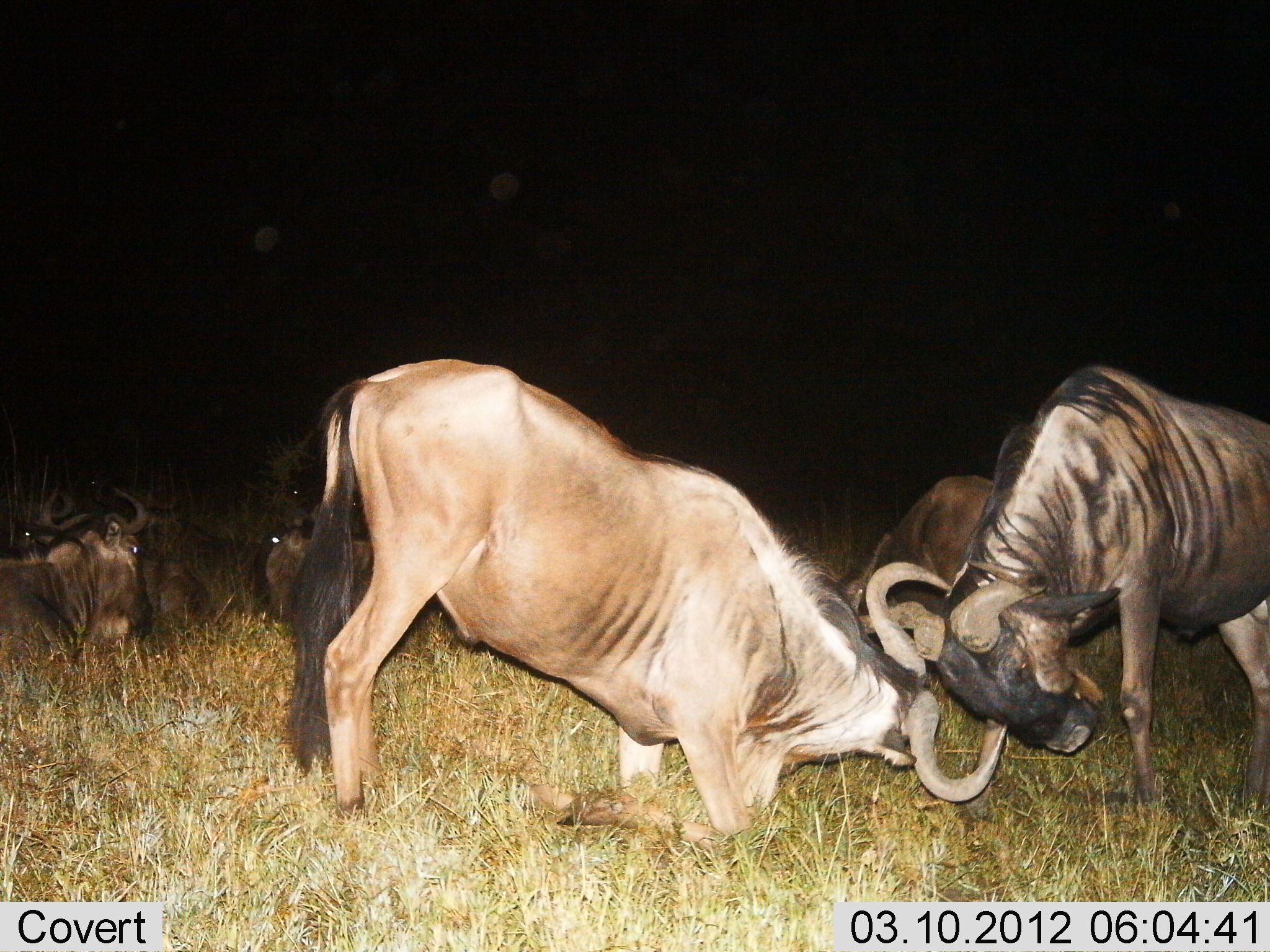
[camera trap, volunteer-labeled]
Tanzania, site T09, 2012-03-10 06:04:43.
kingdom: Animalia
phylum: Chordata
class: Mammalia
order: Artiodactyla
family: Bovidae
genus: Connochaetes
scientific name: Connochaetes taurinus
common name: blue wildebeest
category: wildebeest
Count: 7.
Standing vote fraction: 20%.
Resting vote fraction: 87%.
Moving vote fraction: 7%.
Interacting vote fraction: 93%.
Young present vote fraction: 0%.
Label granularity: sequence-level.